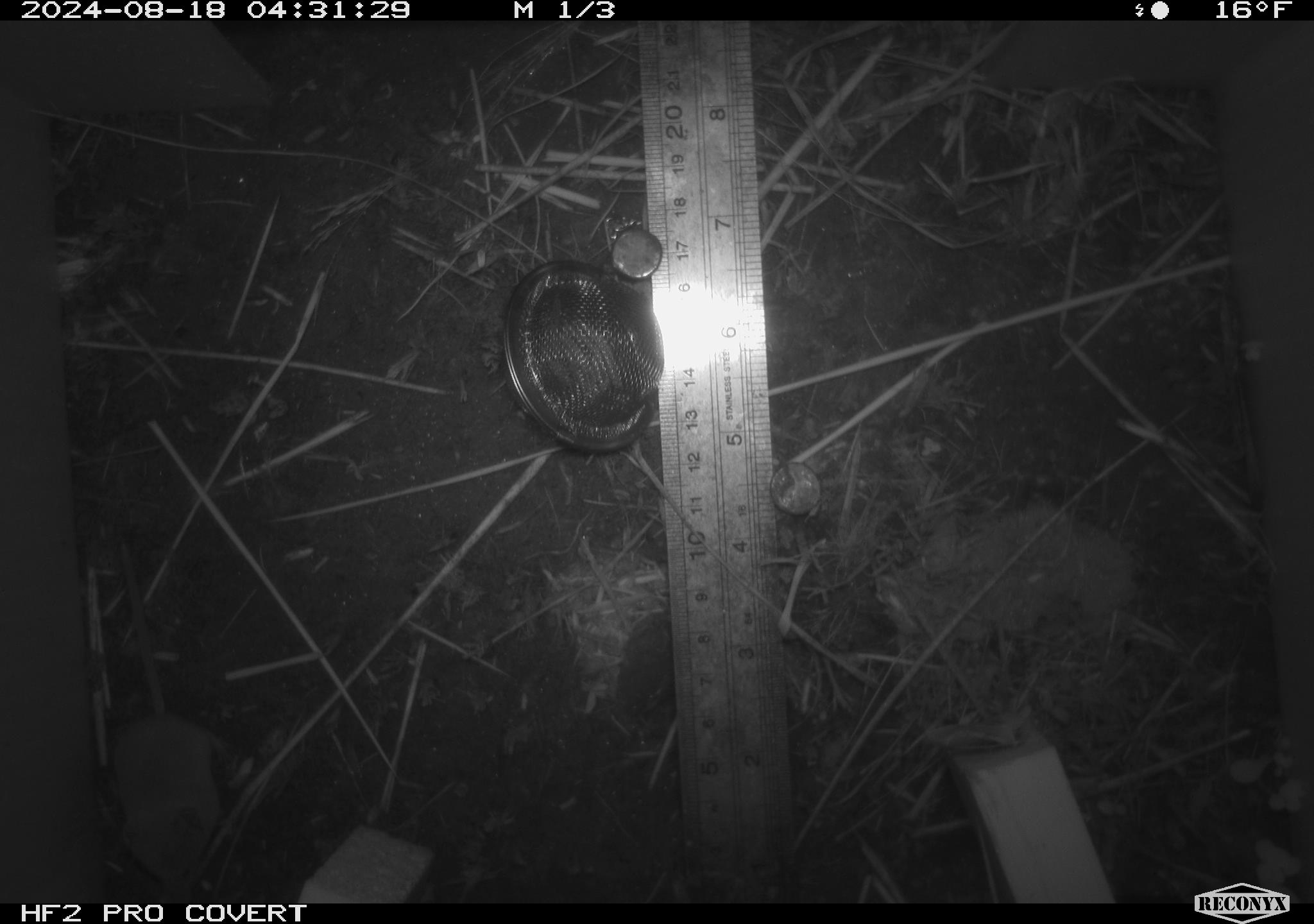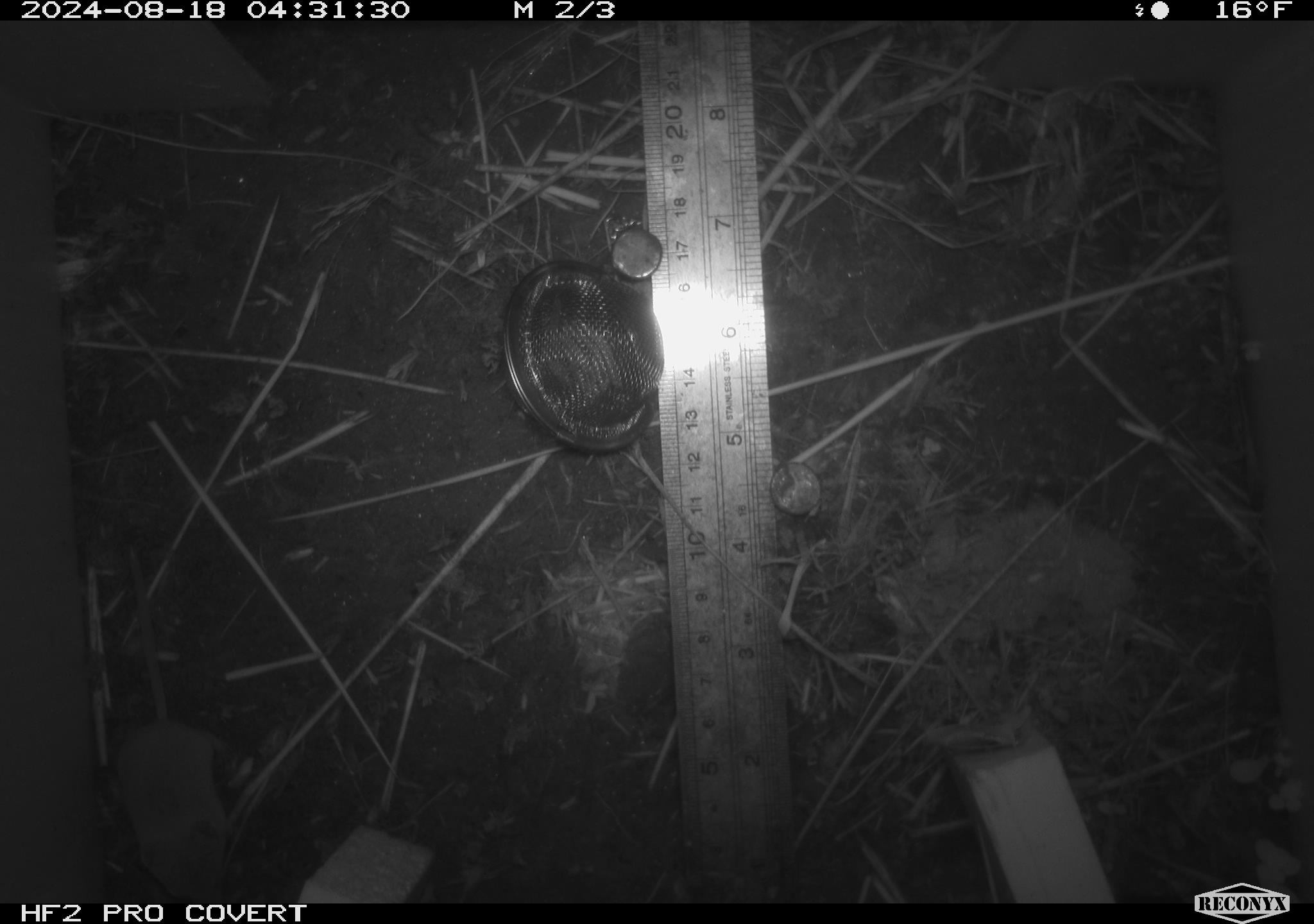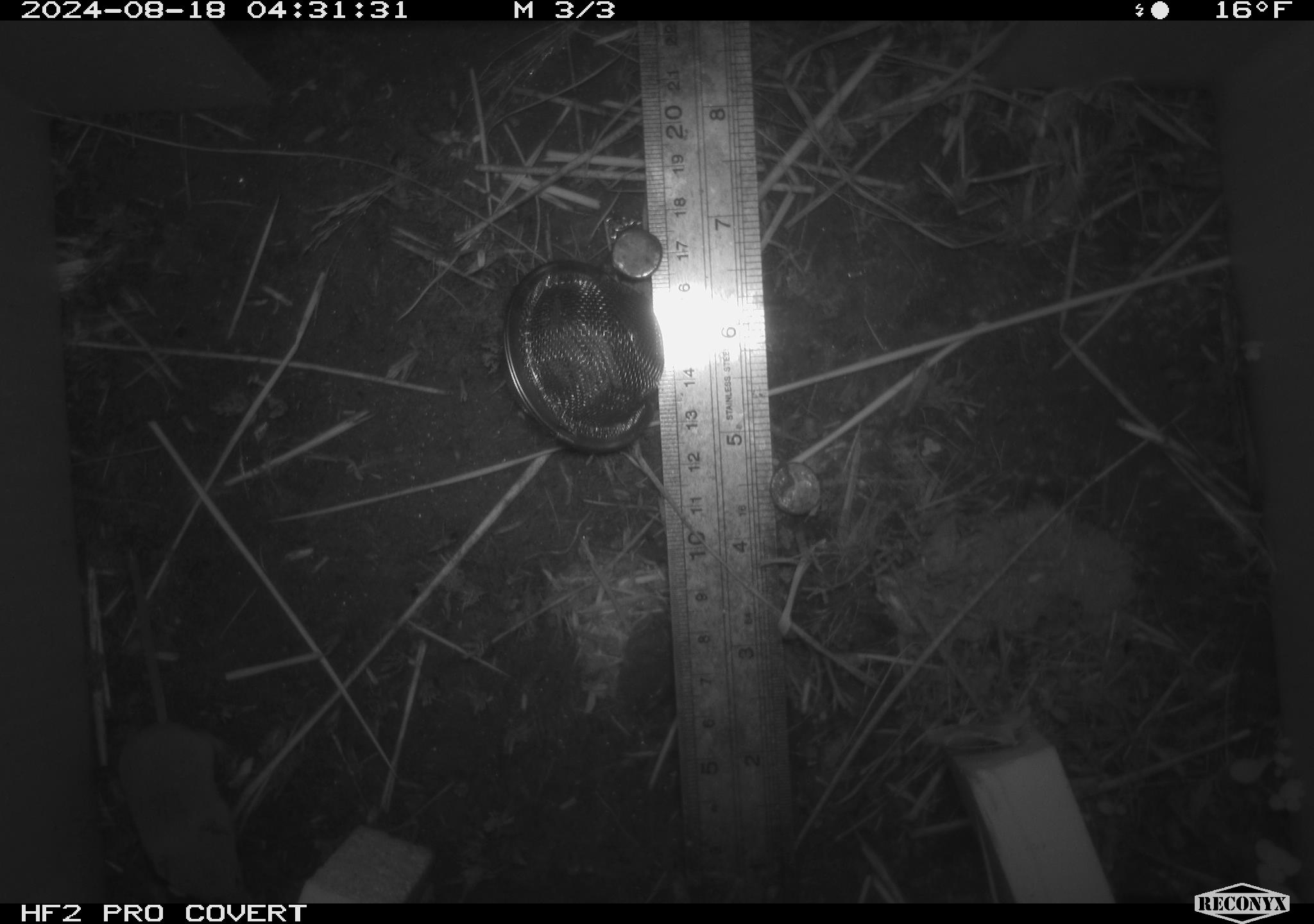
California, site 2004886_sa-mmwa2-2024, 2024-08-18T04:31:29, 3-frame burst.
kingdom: Animalia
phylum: Chordata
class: Mammalia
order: Eulipotyphla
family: Soricidae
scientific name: Soricidae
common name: shrews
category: soricidae family